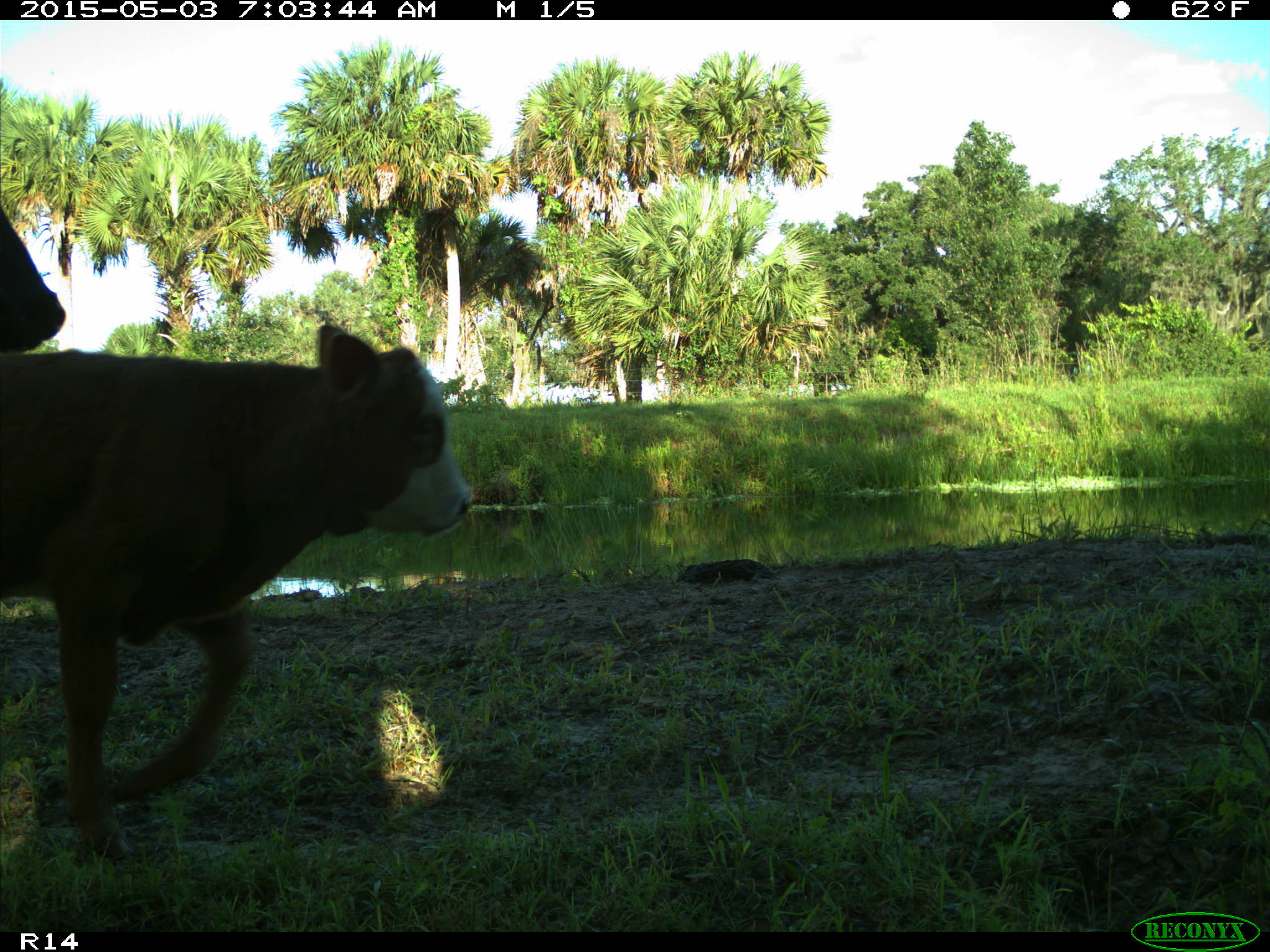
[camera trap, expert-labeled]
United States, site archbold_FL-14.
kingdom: Animalia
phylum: Chordata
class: Mammalia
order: Artiodactyla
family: Bovidae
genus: Bos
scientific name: Bos taurus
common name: domestic cow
Bos taurus (domestic cow).